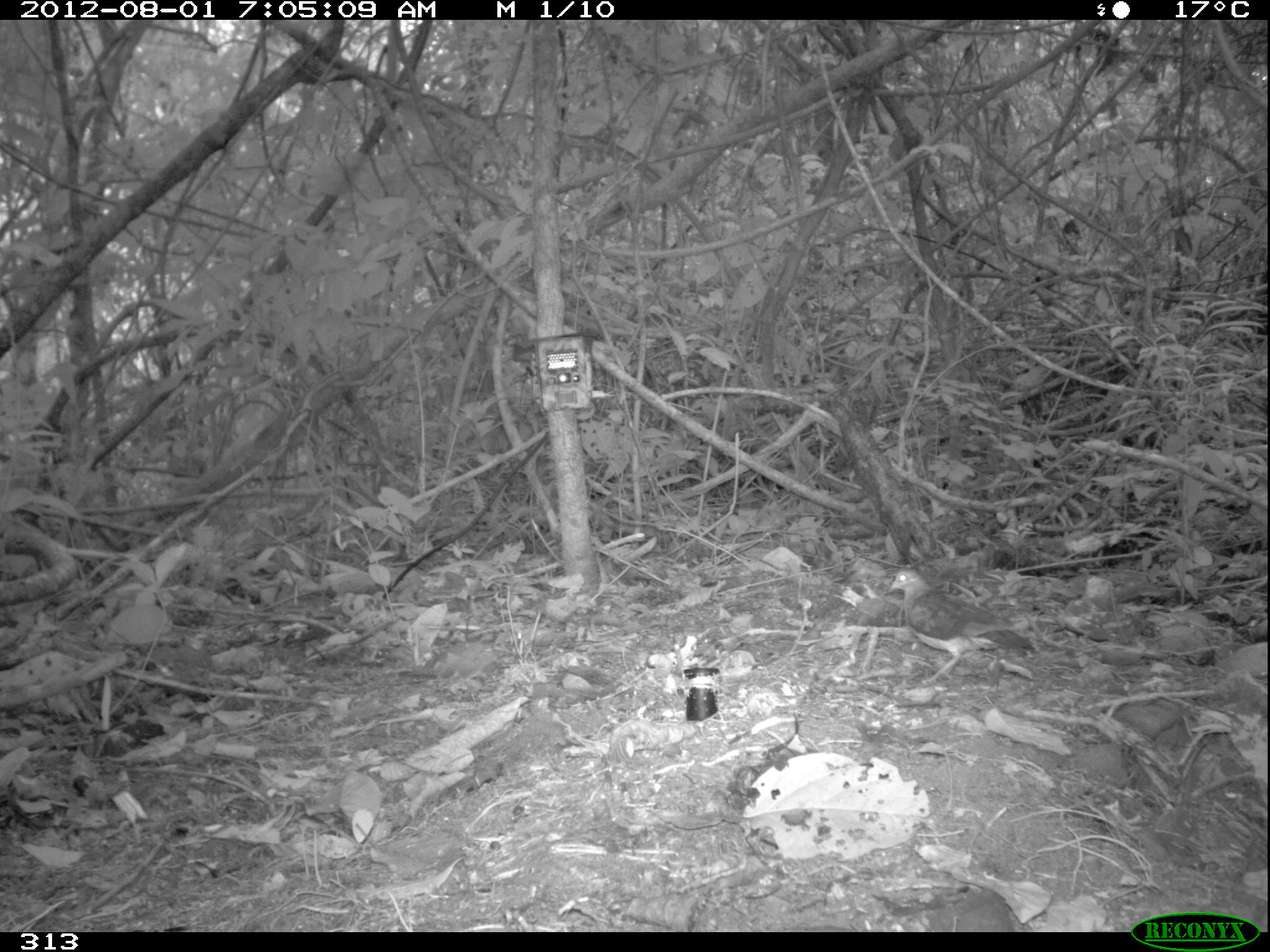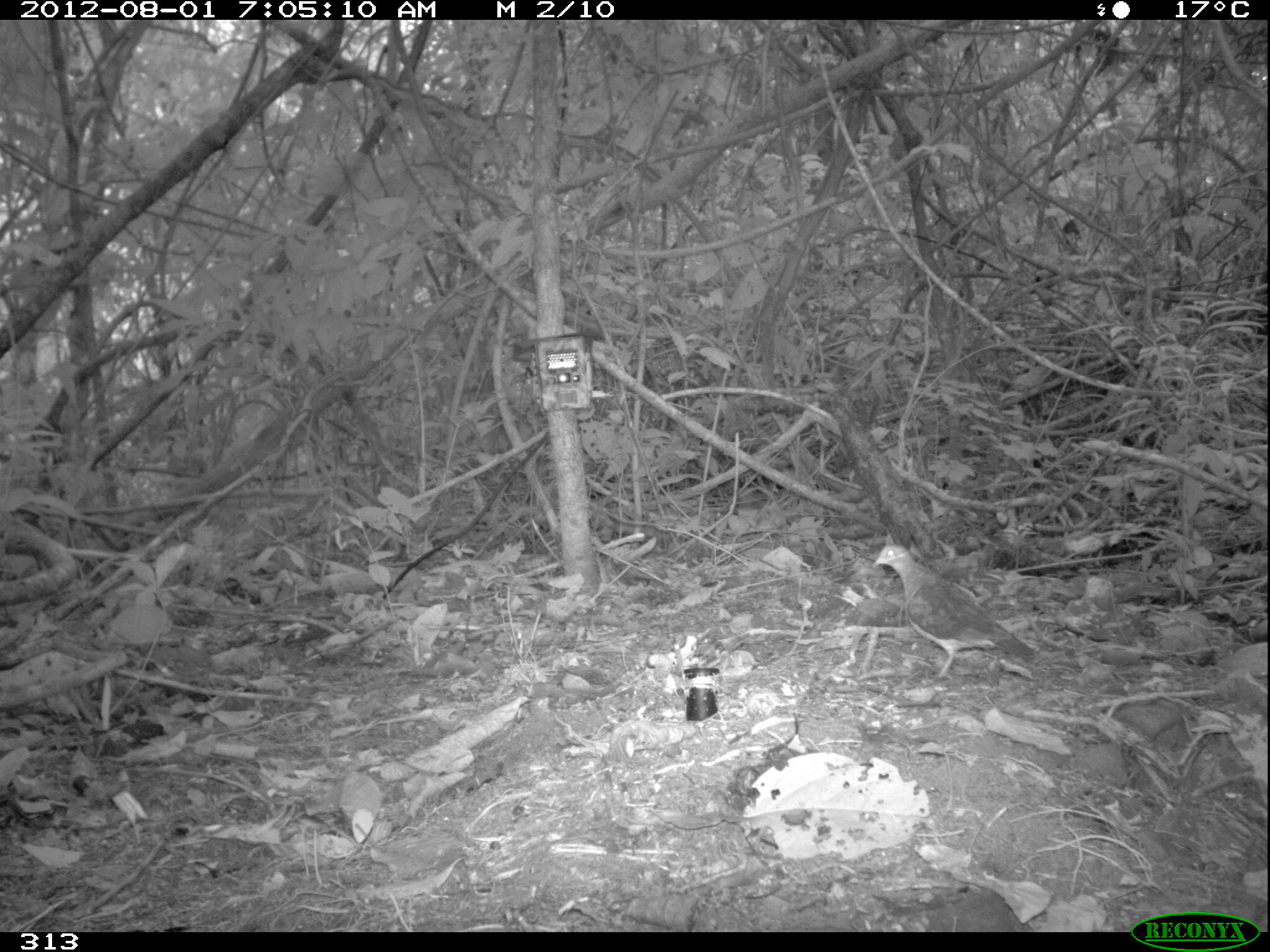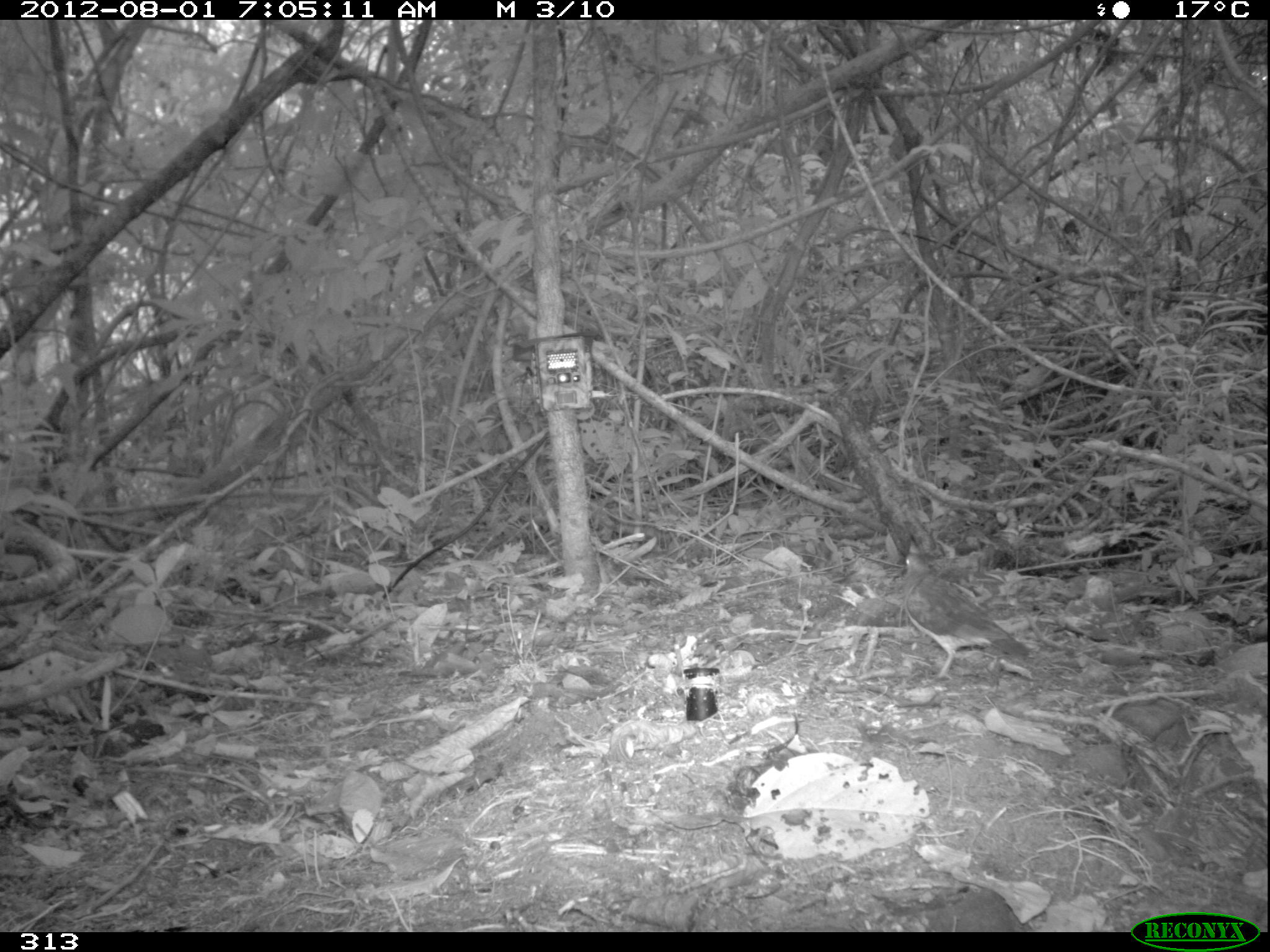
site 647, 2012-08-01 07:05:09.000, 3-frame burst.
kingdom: Animalia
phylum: Chordata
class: Aves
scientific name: Aves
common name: bird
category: unknown bird